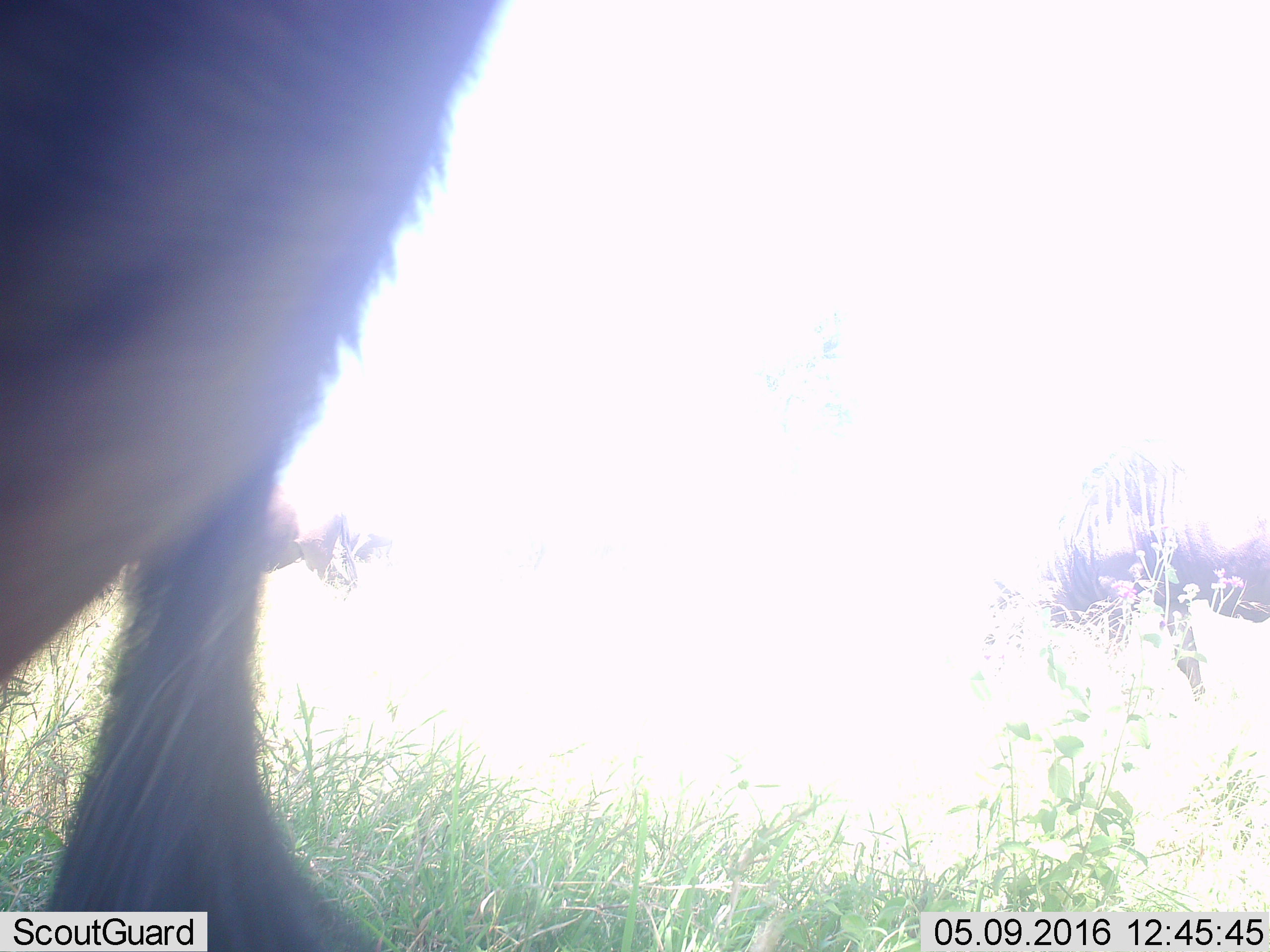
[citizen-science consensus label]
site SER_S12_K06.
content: unidentified animal